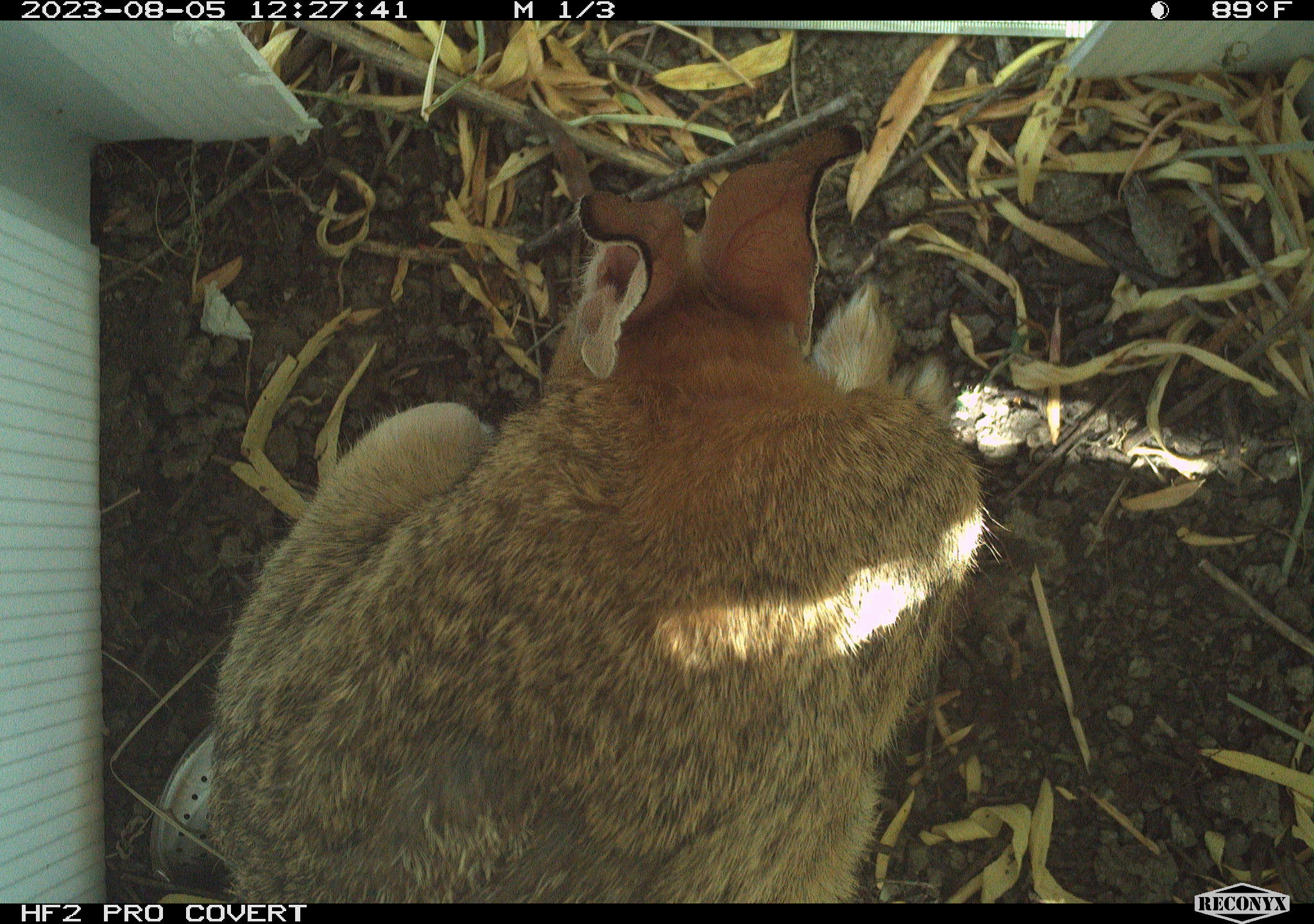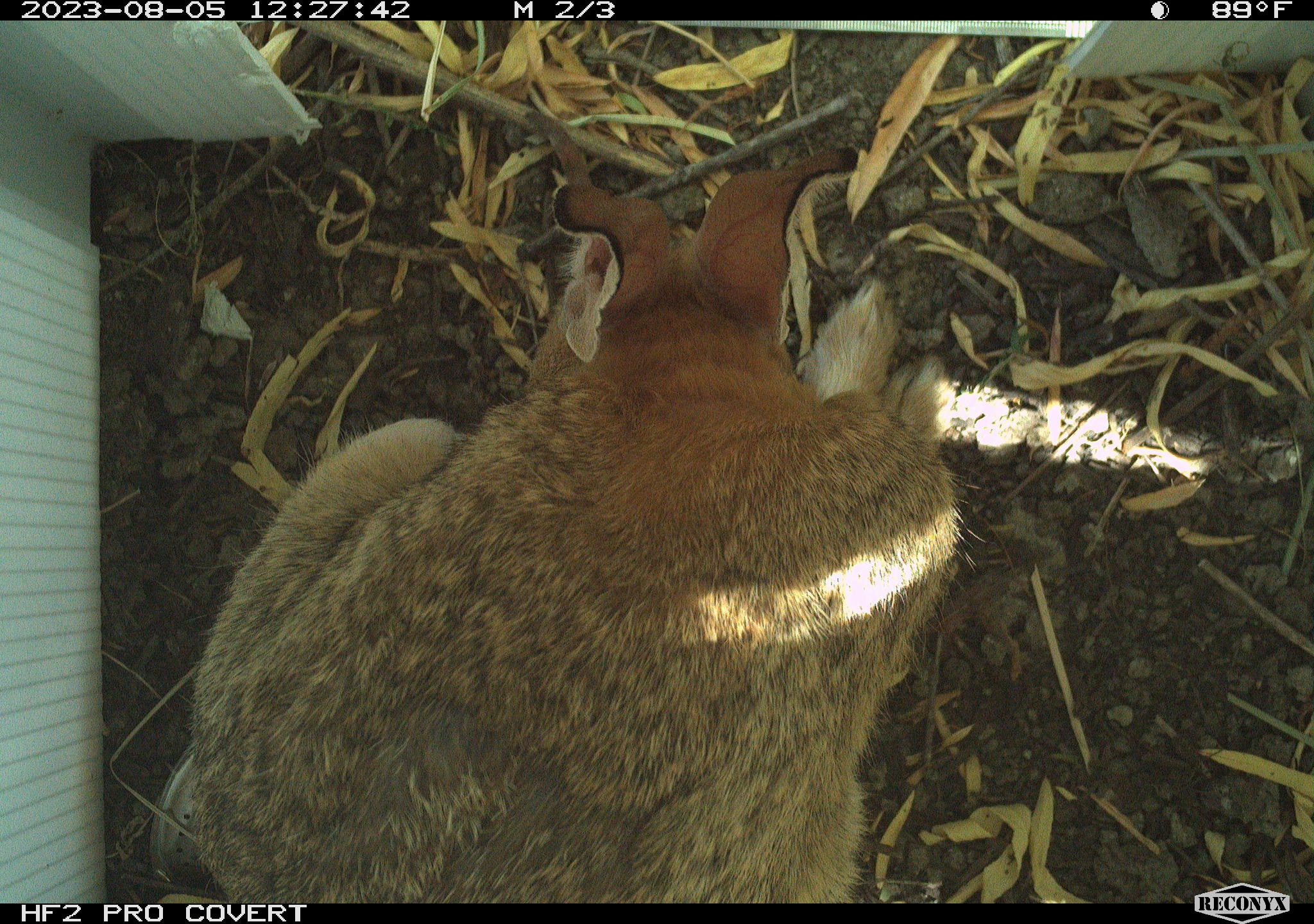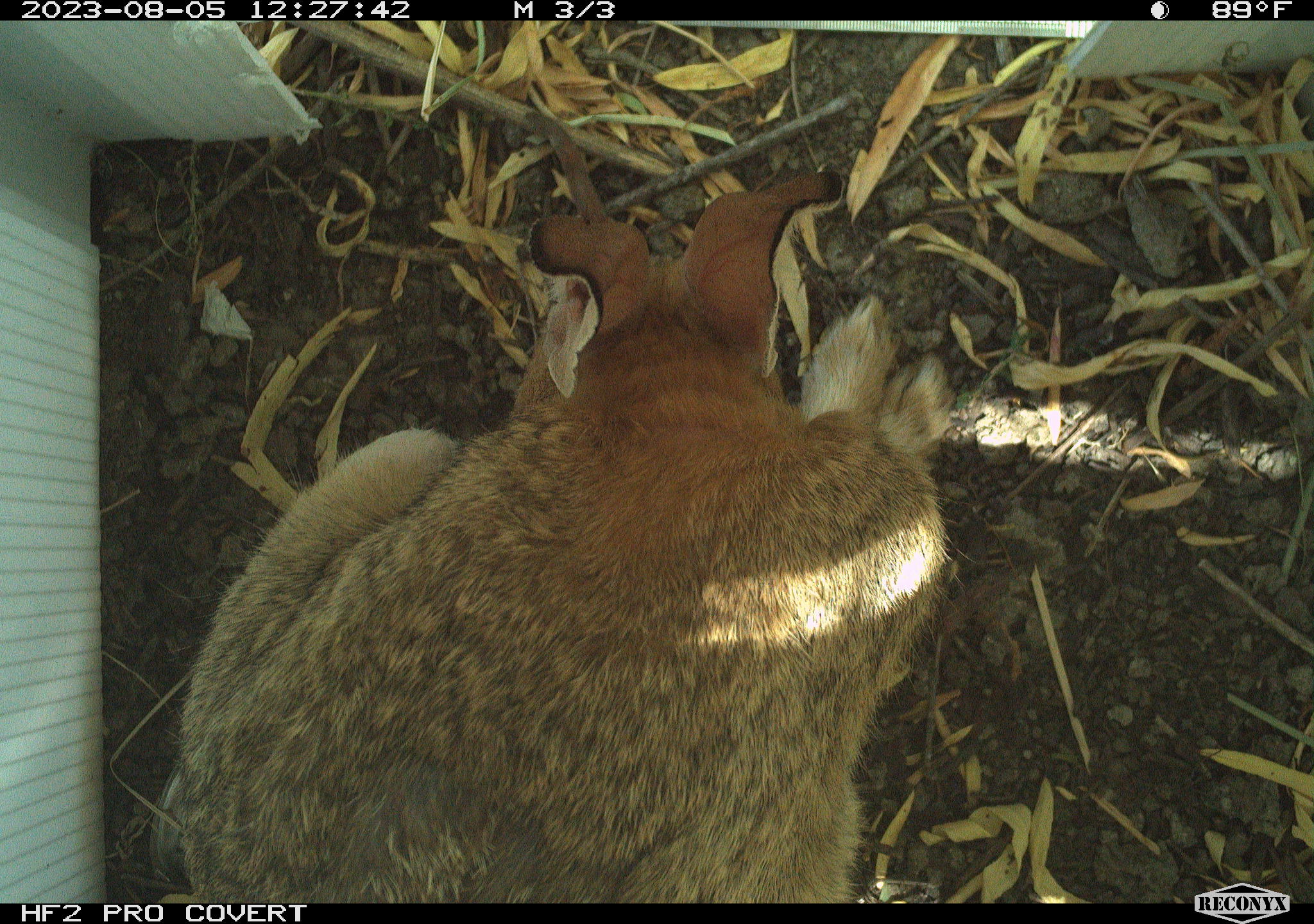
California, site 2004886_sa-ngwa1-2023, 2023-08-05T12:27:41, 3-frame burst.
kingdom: Animalia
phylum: Chordata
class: Mammalia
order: Lagomorpha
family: Leporidae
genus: Sylvilagus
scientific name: Sylvilagus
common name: cottontail rabbits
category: sylvilagus species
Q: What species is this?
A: Sylvilagus species (cottontail rabbits) (Sylvilagus).